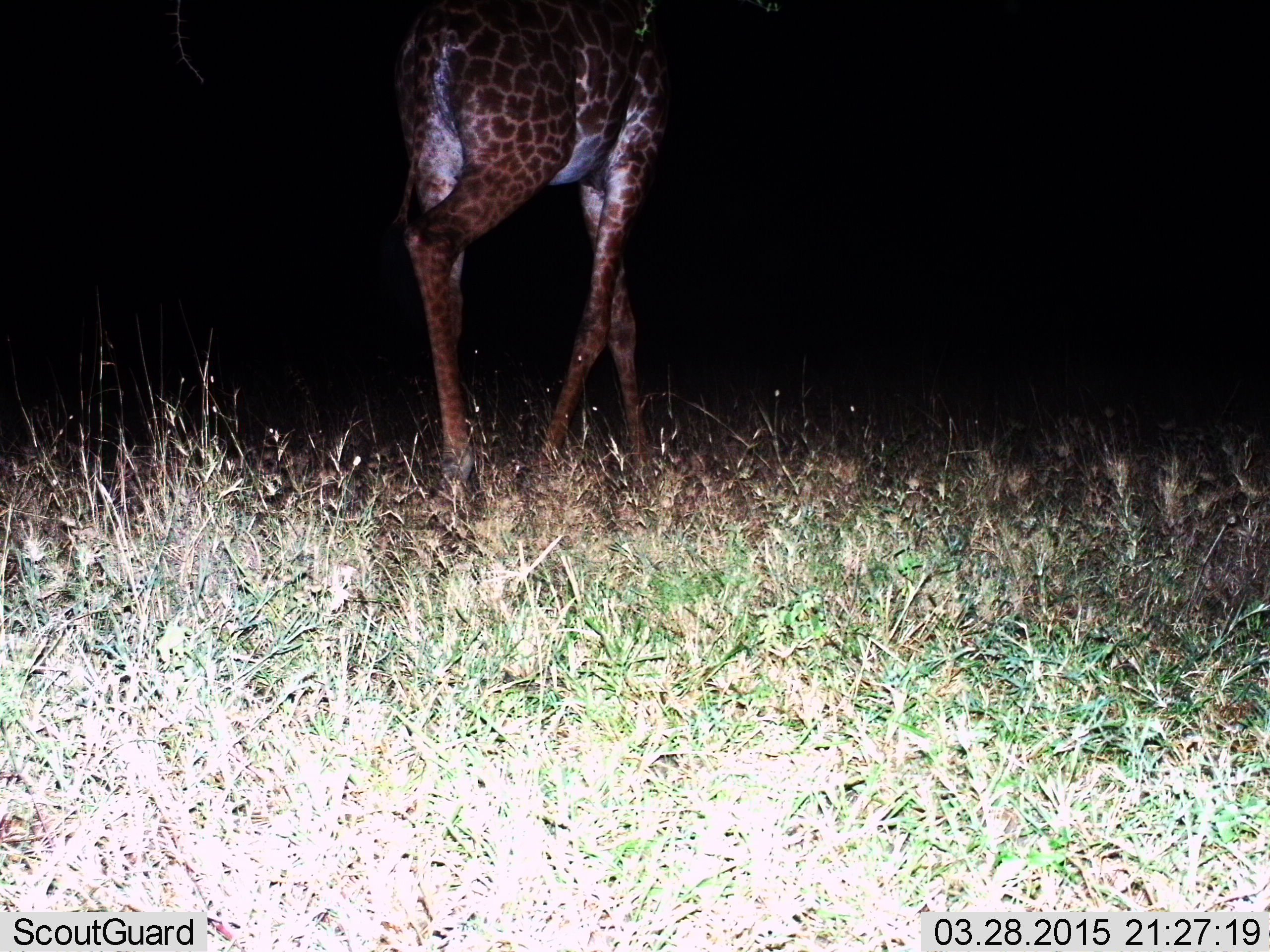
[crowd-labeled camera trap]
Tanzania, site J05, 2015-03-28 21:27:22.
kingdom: Animalia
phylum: Chordata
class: Mammalia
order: Artiodactyla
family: Giraffidae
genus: Giraffa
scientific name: Giraffa camelopardalis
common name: giraffe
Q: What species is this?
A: Giraffe (Giraffa camelopardalis).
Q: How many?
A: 1.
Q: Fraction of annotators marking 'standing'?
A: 50%.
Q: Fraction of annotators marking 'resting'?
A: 0%.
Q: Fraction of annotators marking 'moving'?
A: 50%.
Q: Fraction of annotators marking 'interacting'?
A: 0%.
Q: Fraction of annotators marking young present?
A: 0%.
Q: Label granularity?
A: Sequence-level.